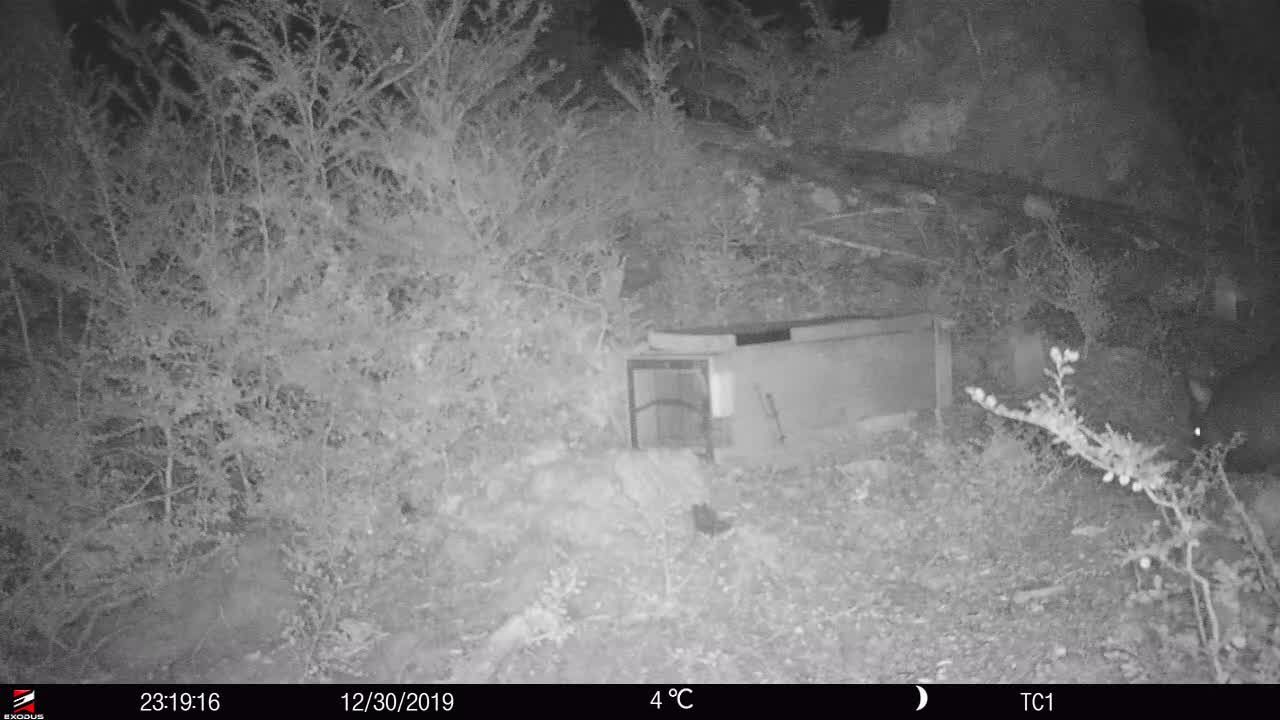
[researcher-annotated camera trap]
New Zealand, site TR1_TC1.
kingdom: Animalia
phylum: Chordata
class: Mammalia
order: Diprotodontia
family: Phalangeridae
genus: Trichosurus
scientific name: Trichosurus vulpecula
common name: common brushtail possum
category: possum